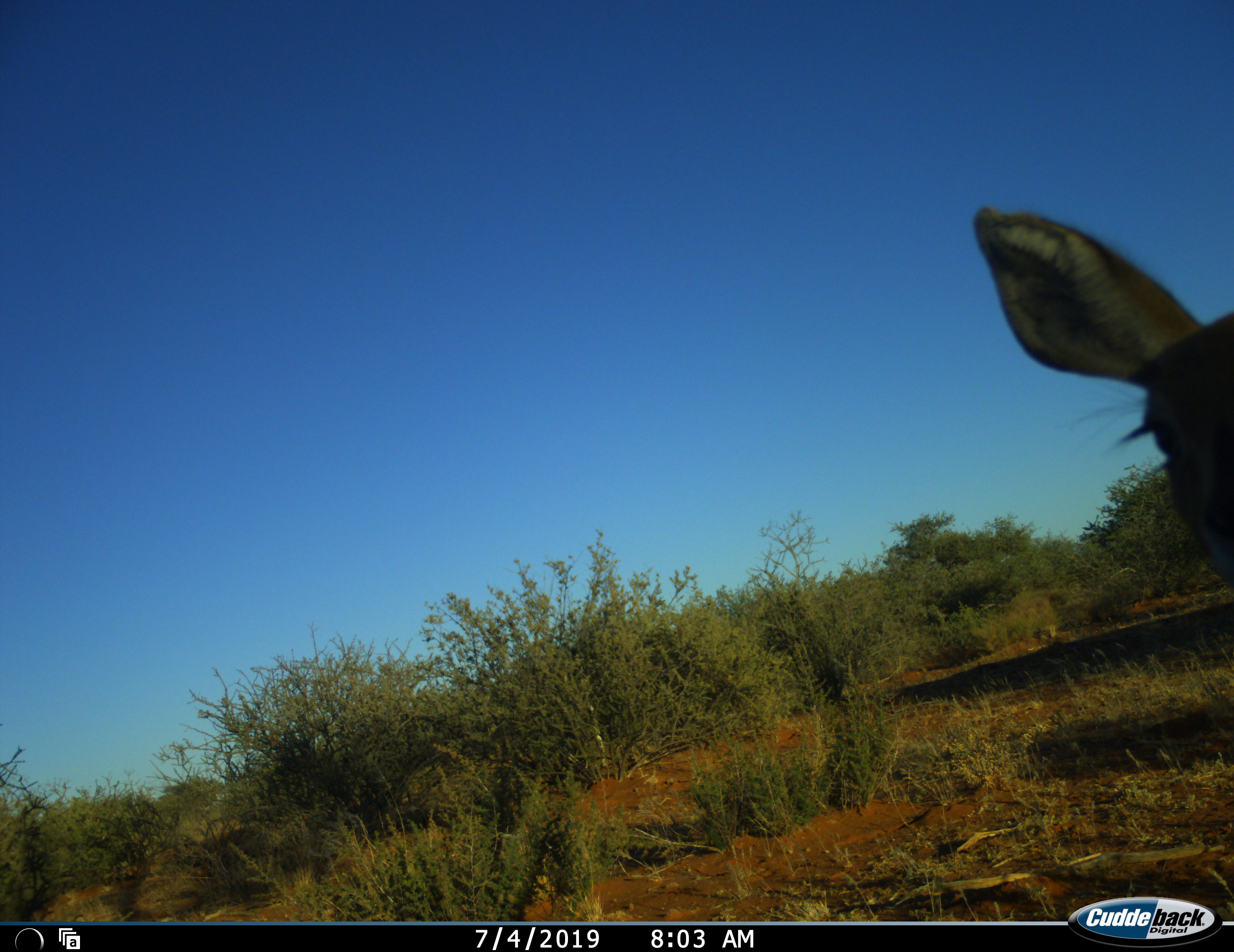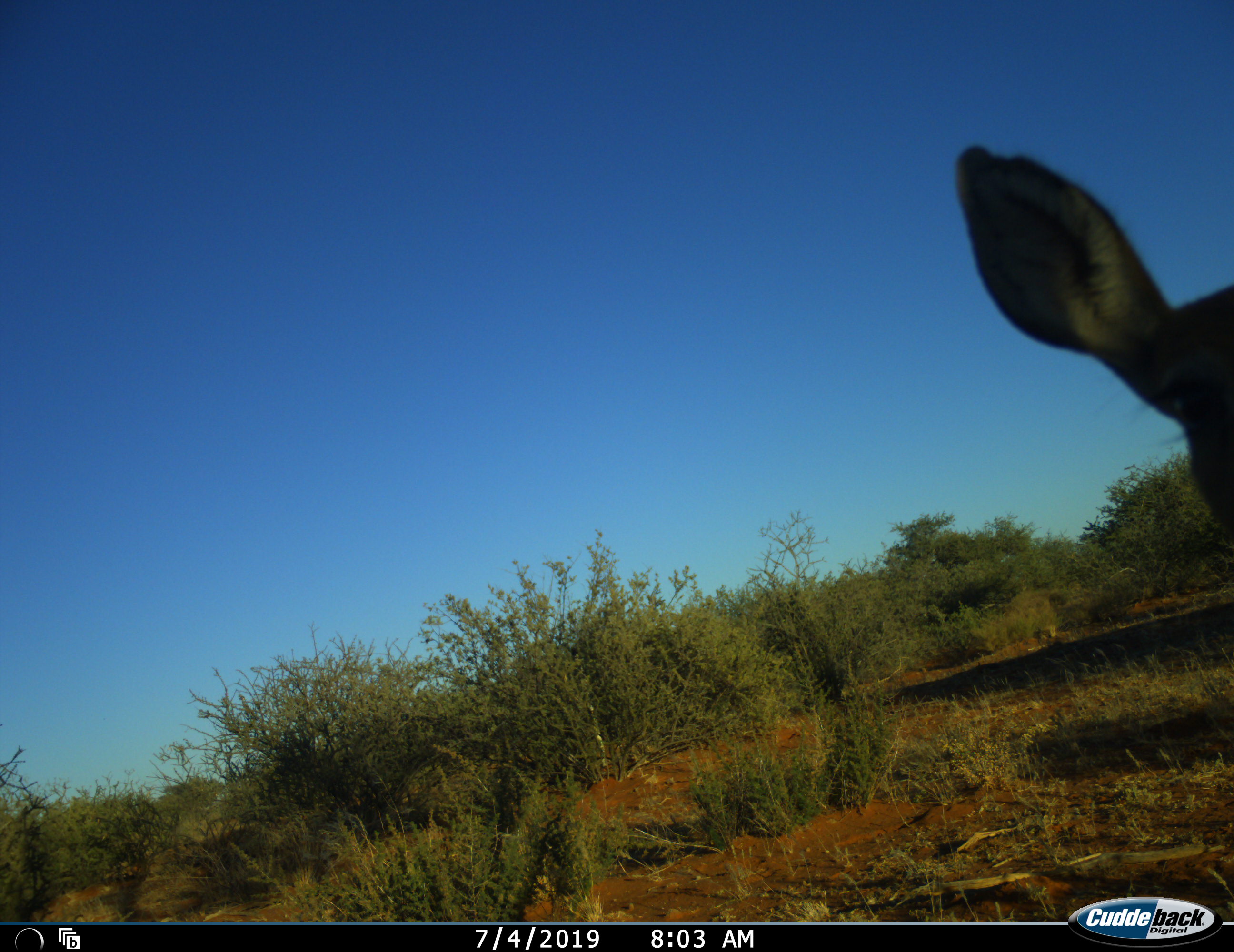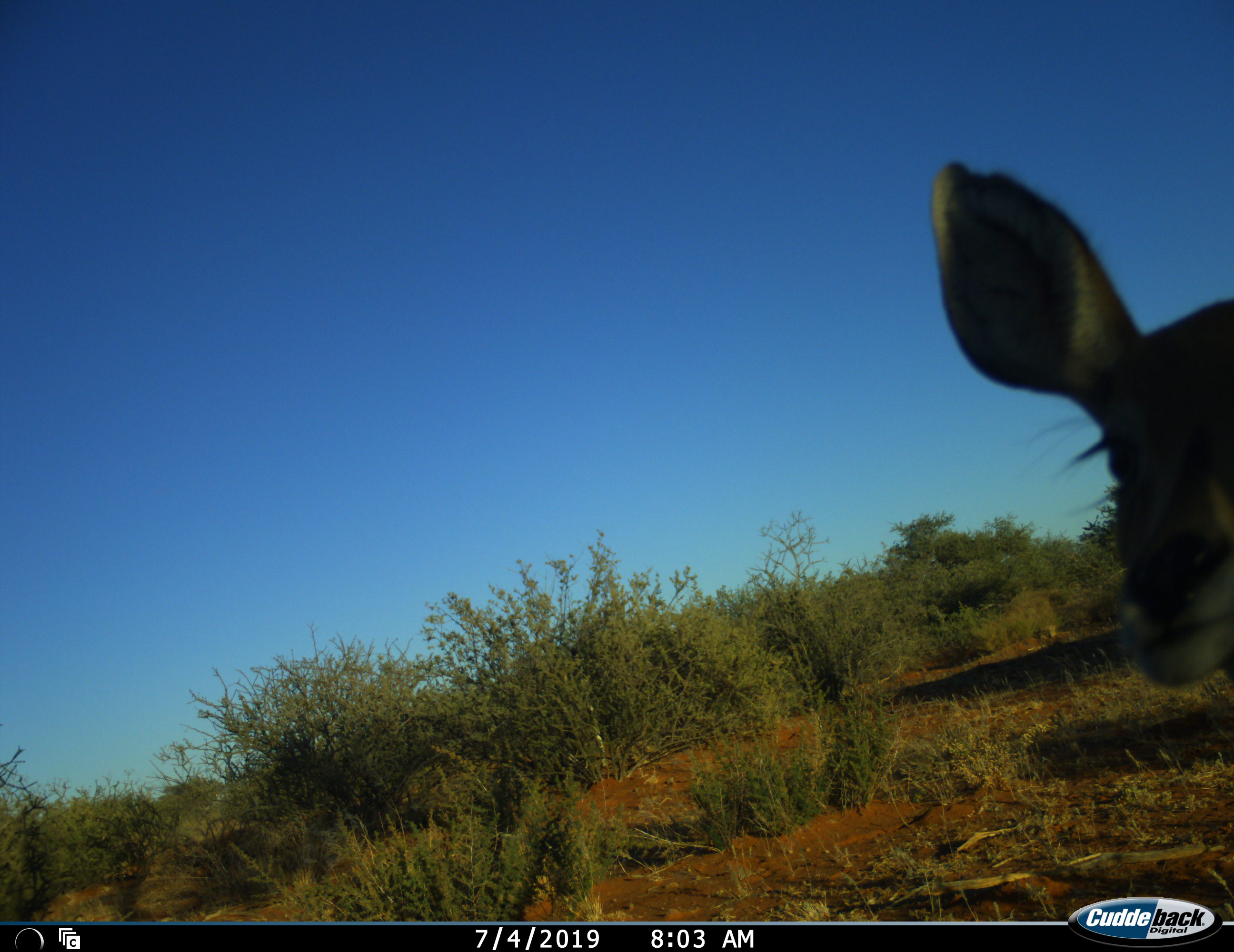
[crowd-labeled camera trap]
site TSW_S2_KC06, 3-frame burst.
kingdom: Animalia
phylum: Chordata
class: Mammalia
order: Artiodactyla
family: Bovidae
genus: Raphicerus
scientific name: Raphicerus campestris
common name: steenbok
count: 1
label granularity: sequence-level